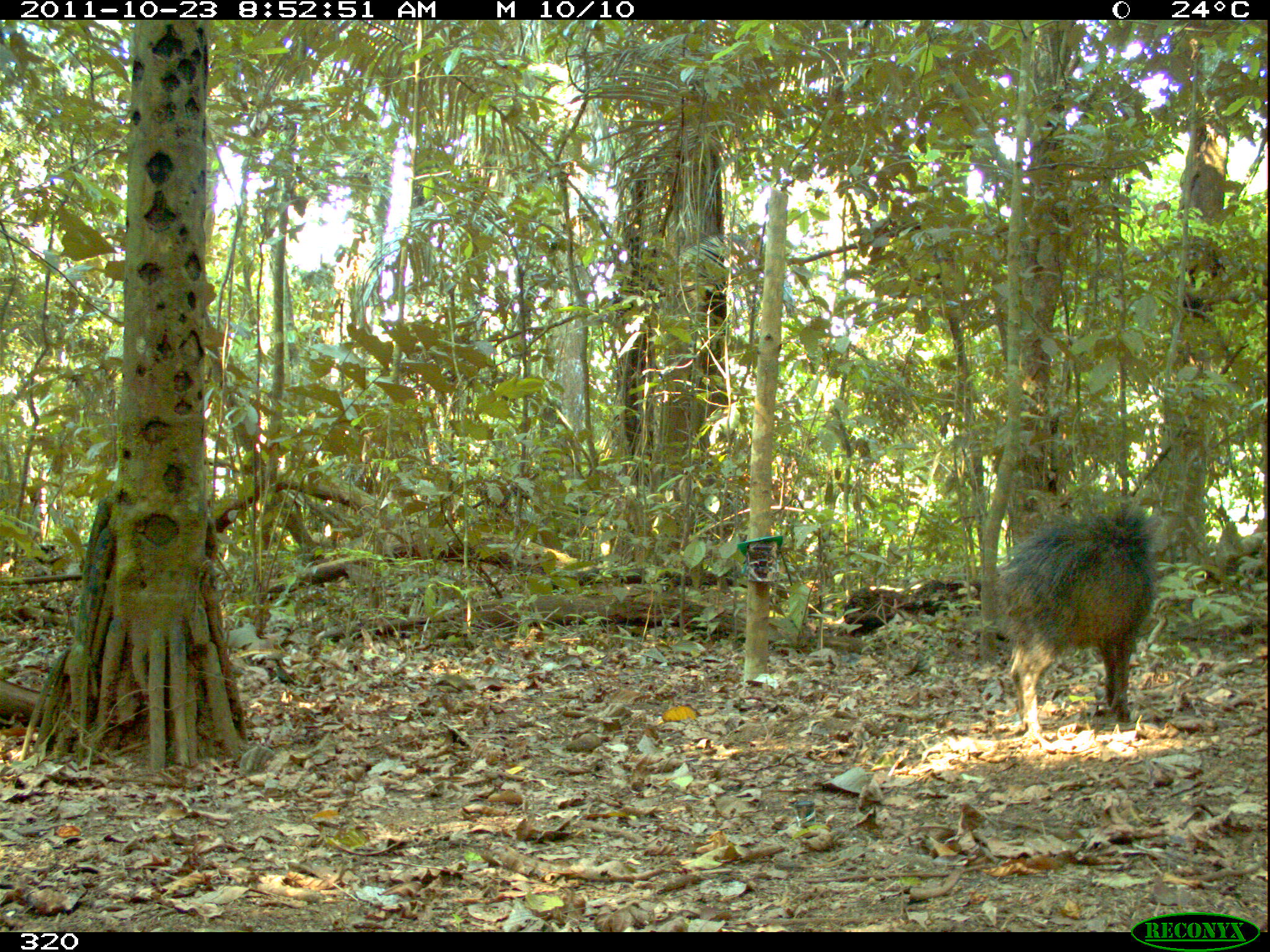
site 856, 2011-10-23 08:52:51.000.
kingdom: Animalia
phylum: Chordata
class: Mammalia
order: Artiodactyla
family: Tayassuidae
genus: Tayassu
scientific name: Tayassu pecari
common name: white-lipped peccary